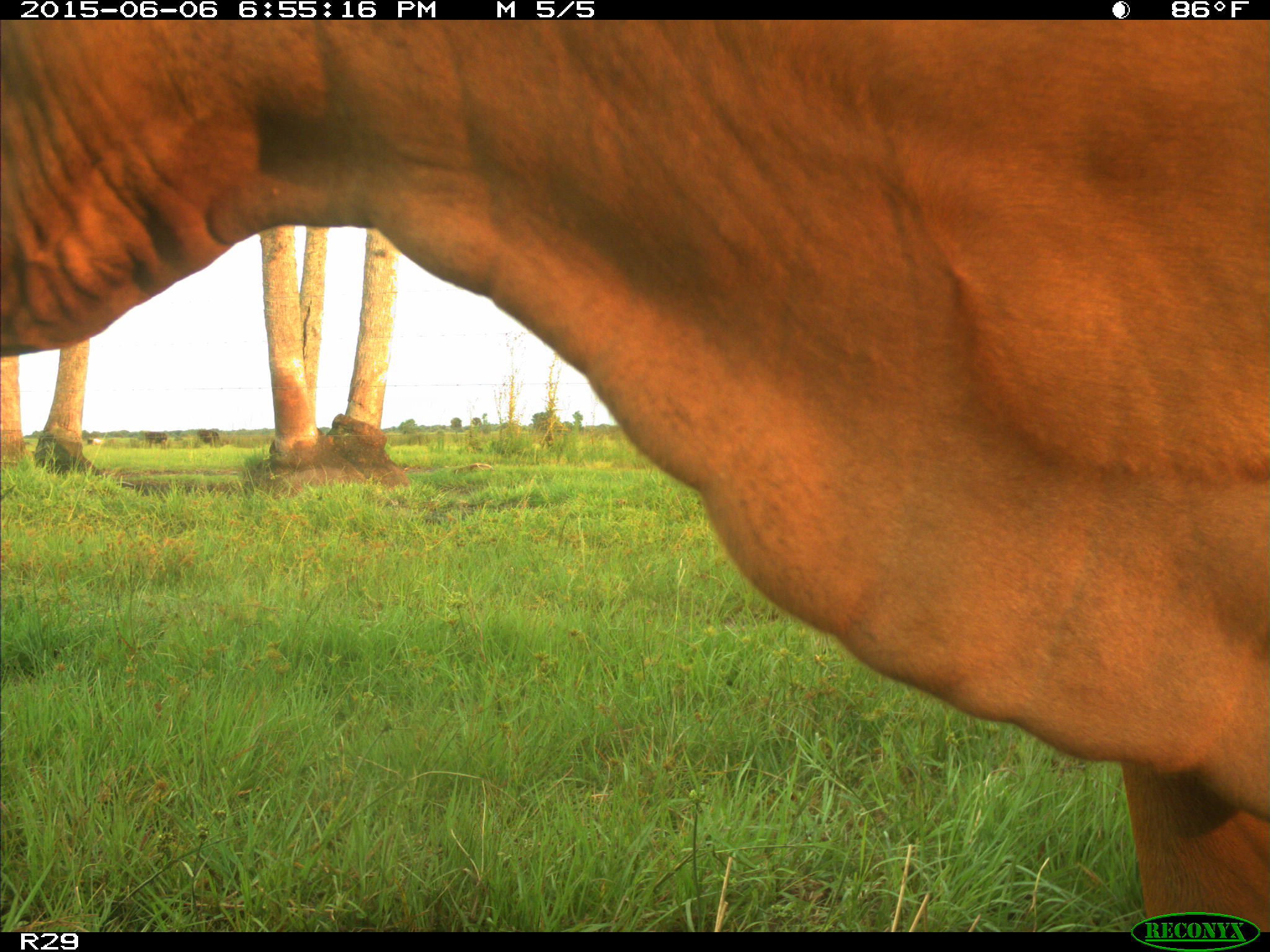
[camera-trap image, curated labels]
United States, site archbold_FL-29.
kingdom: Animalia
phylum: Chordata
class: Mammalia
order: Artiodactyla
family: Bovidae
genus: Bos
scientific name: Bos taurus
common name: domestic cow